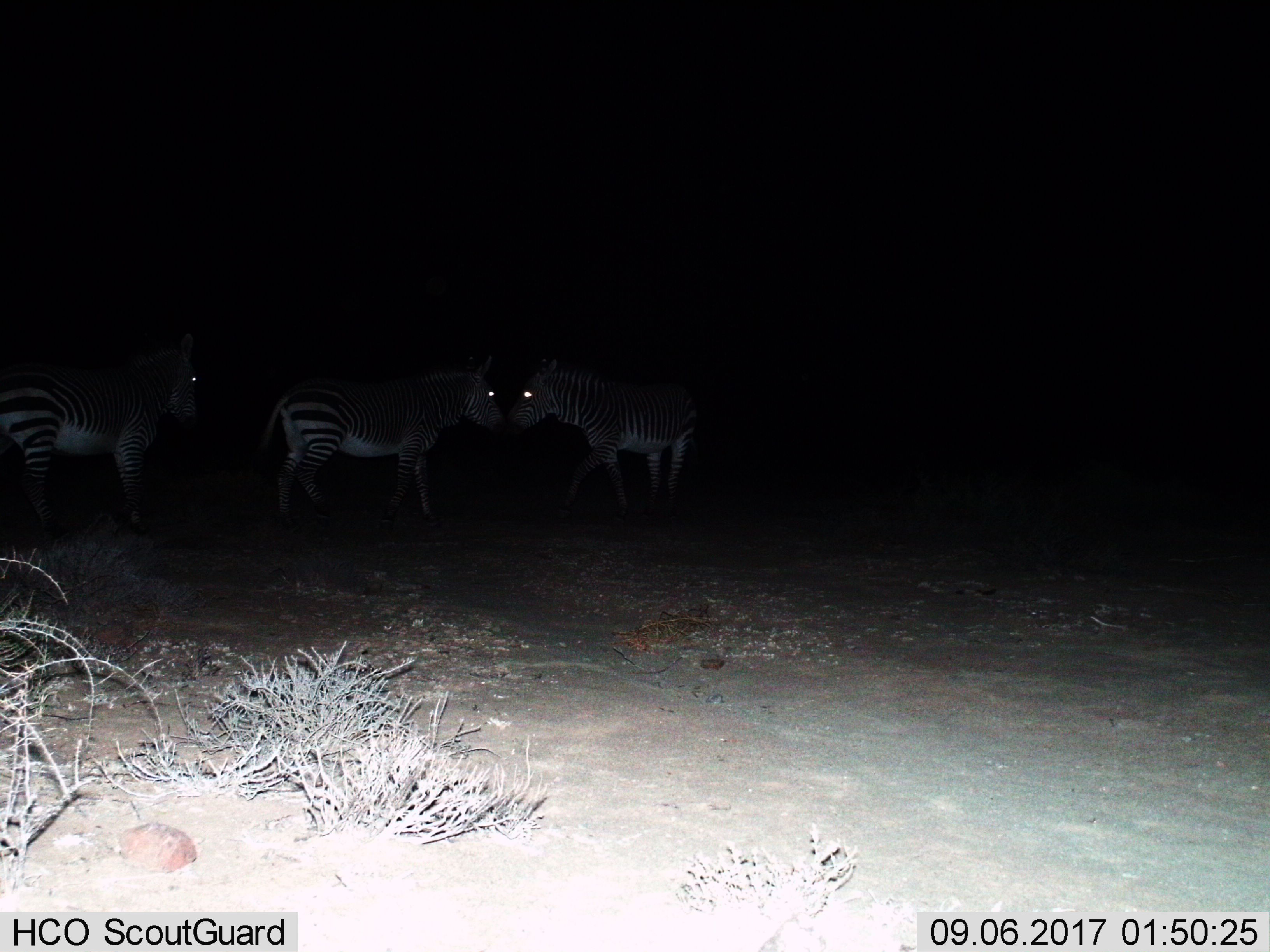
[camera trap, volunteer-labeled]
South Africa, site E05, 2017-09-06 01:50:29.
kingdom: Animalia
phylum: Chordata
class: Mammalia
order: Perissodactyla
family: Equidae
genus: Equus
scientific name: Equus zebra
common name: mountain zebra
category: zebramountain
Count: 3.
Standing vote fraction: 89%.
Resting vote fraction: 0%.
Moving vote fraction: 11%.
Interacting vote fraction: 33%.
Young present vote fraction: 0%.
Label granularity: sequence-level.